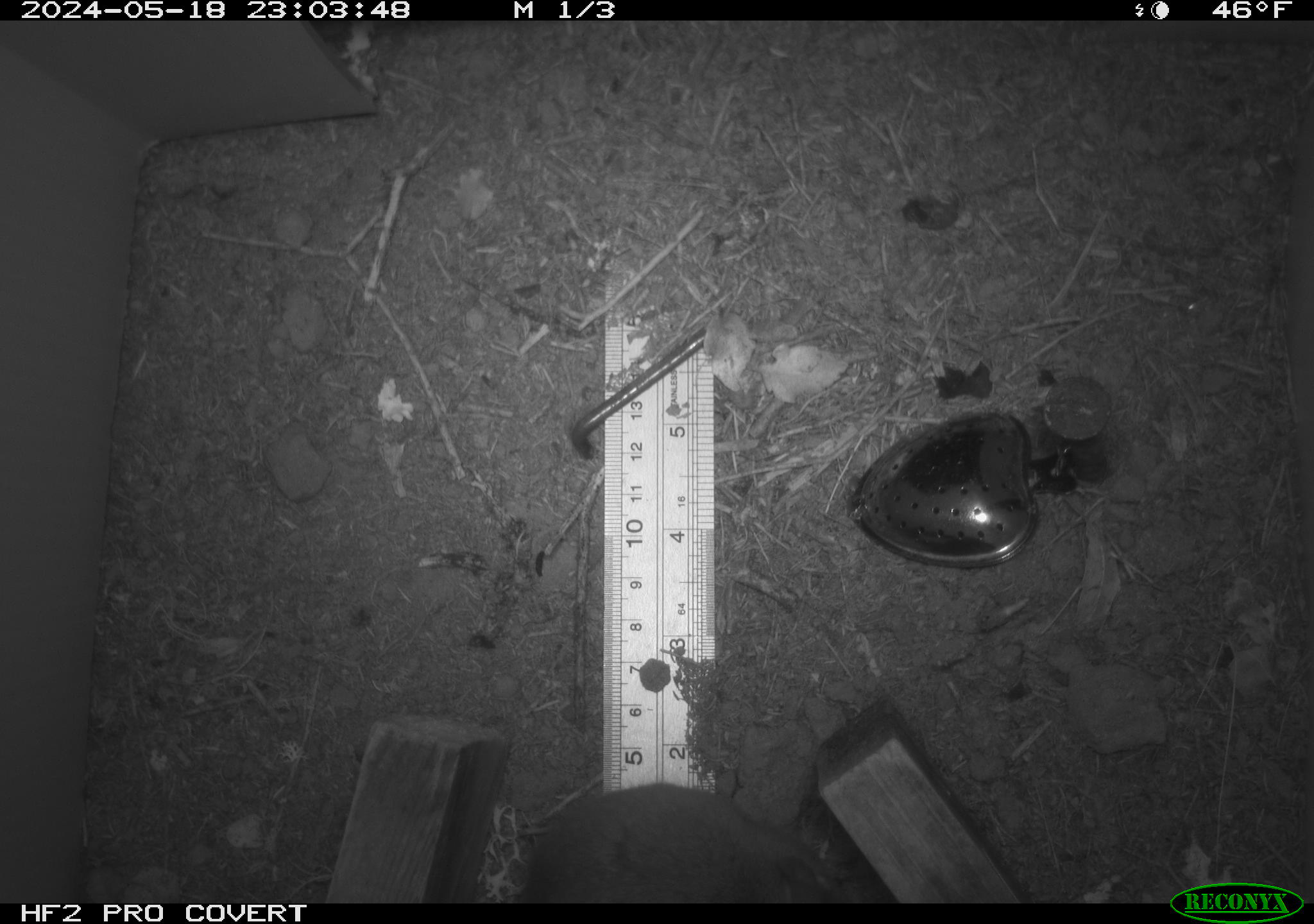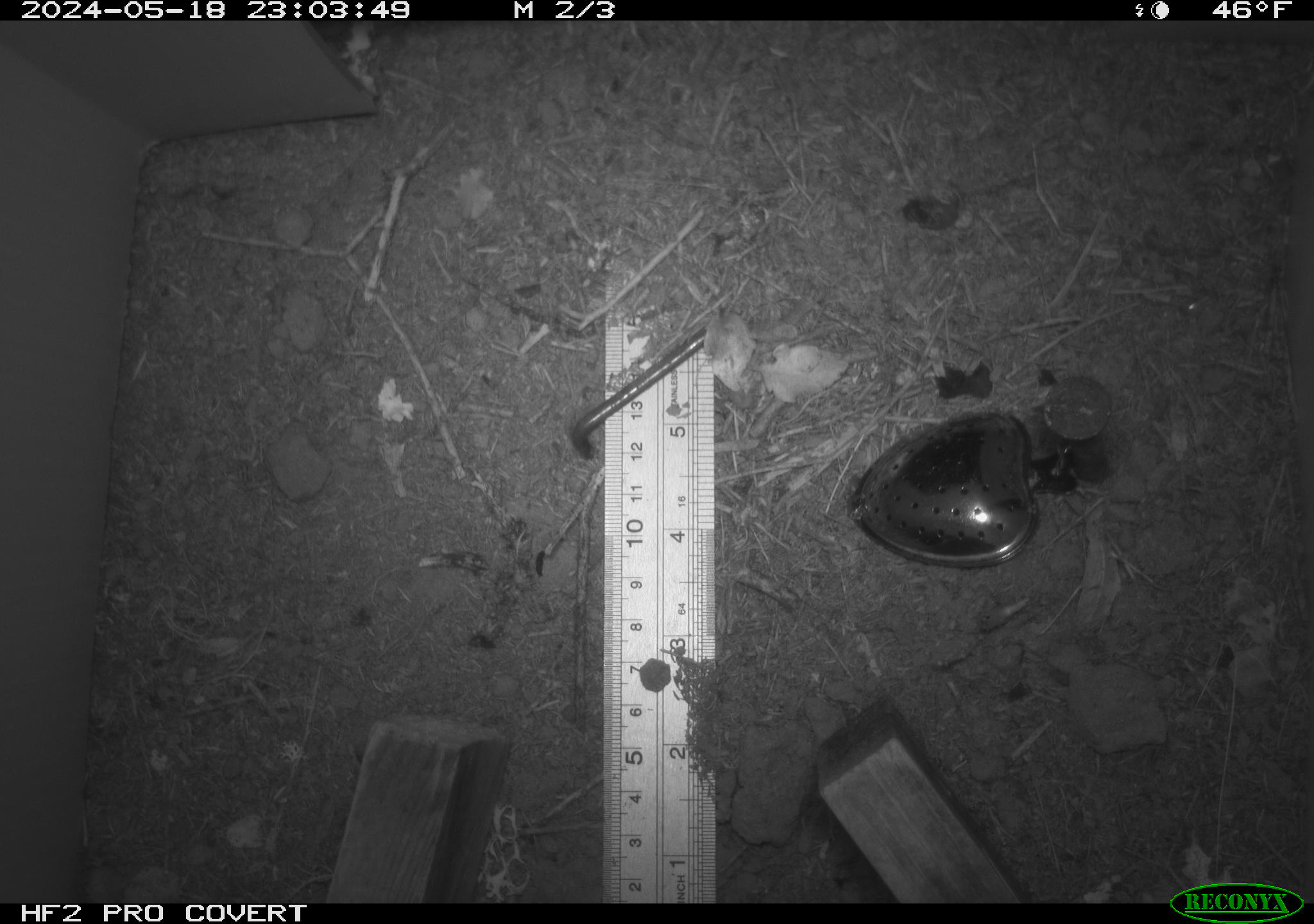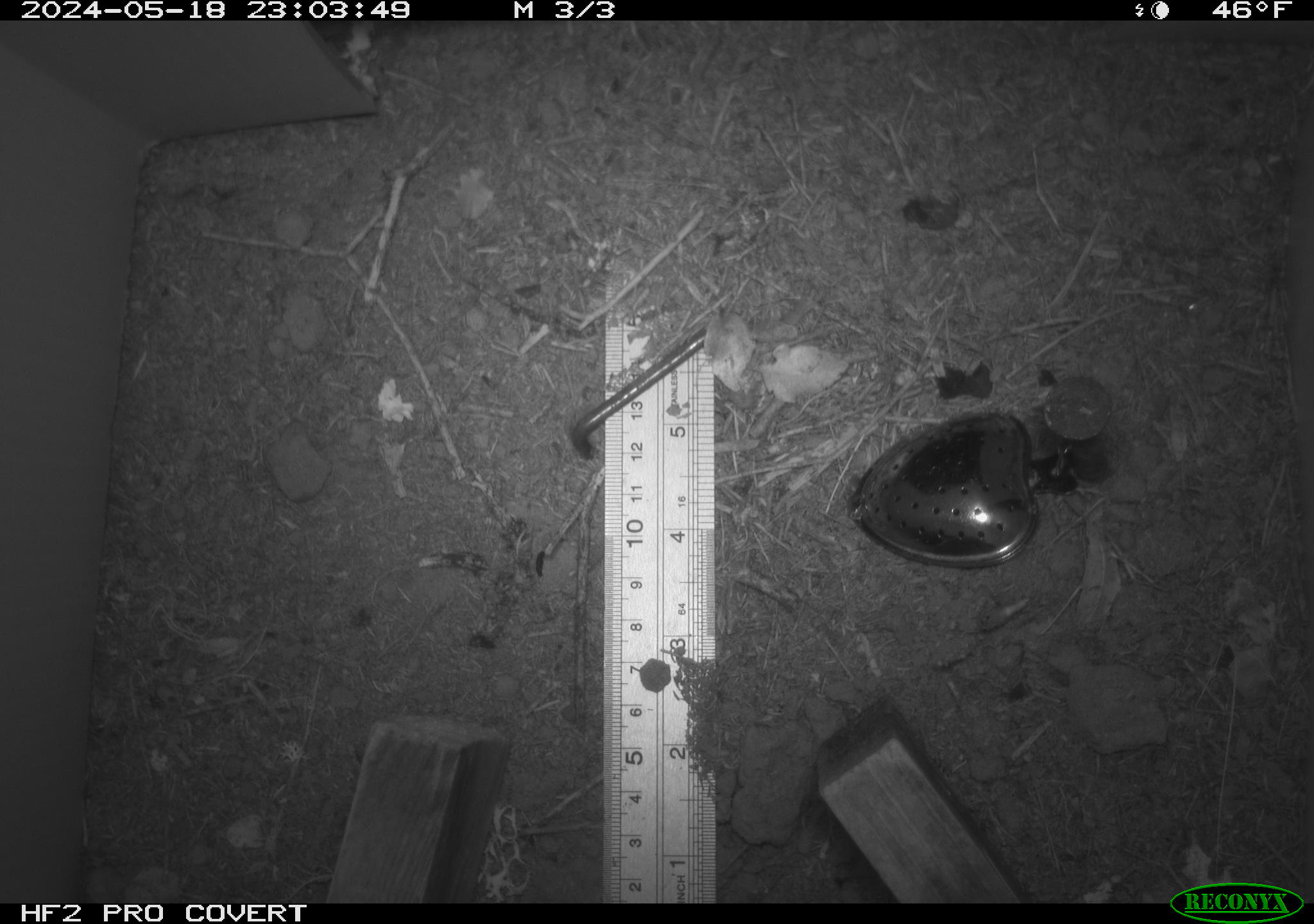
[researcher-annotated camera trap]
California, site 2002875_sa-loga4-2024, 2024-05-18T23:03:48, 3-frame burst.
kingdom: Animalia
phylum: Chordata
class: Mammalia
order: Rodentia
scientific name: Rodentia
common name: mouse species